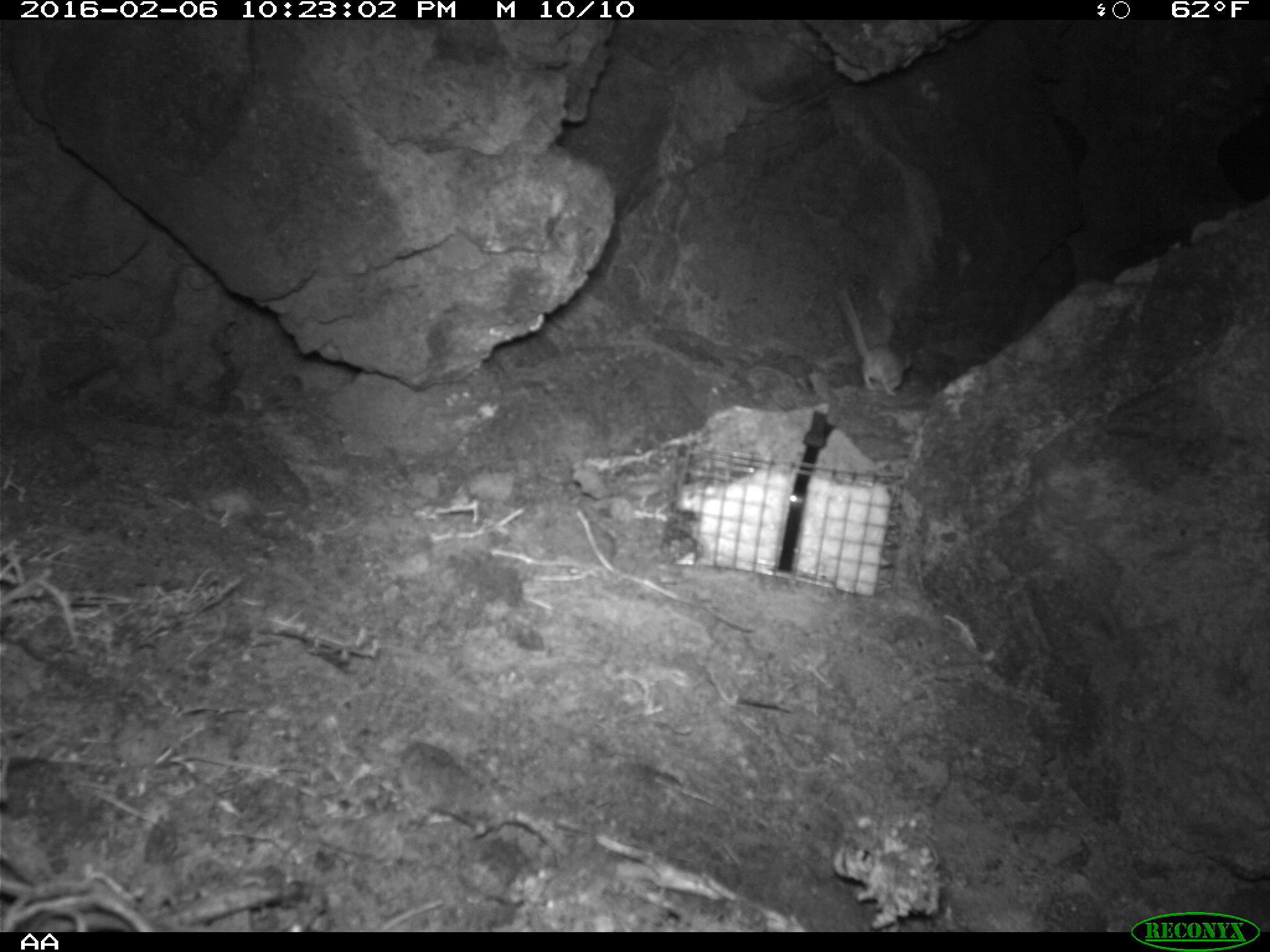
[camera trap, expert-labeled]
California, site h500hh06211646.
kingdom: Animalia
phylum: Chordata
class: Mammalia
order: Rodentia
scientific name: Rodentia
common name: rodent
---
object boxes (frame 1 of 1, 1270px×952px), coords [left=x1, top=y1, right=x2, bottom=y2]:
rodent: [left=837, top=286, right=911, bottom=396]